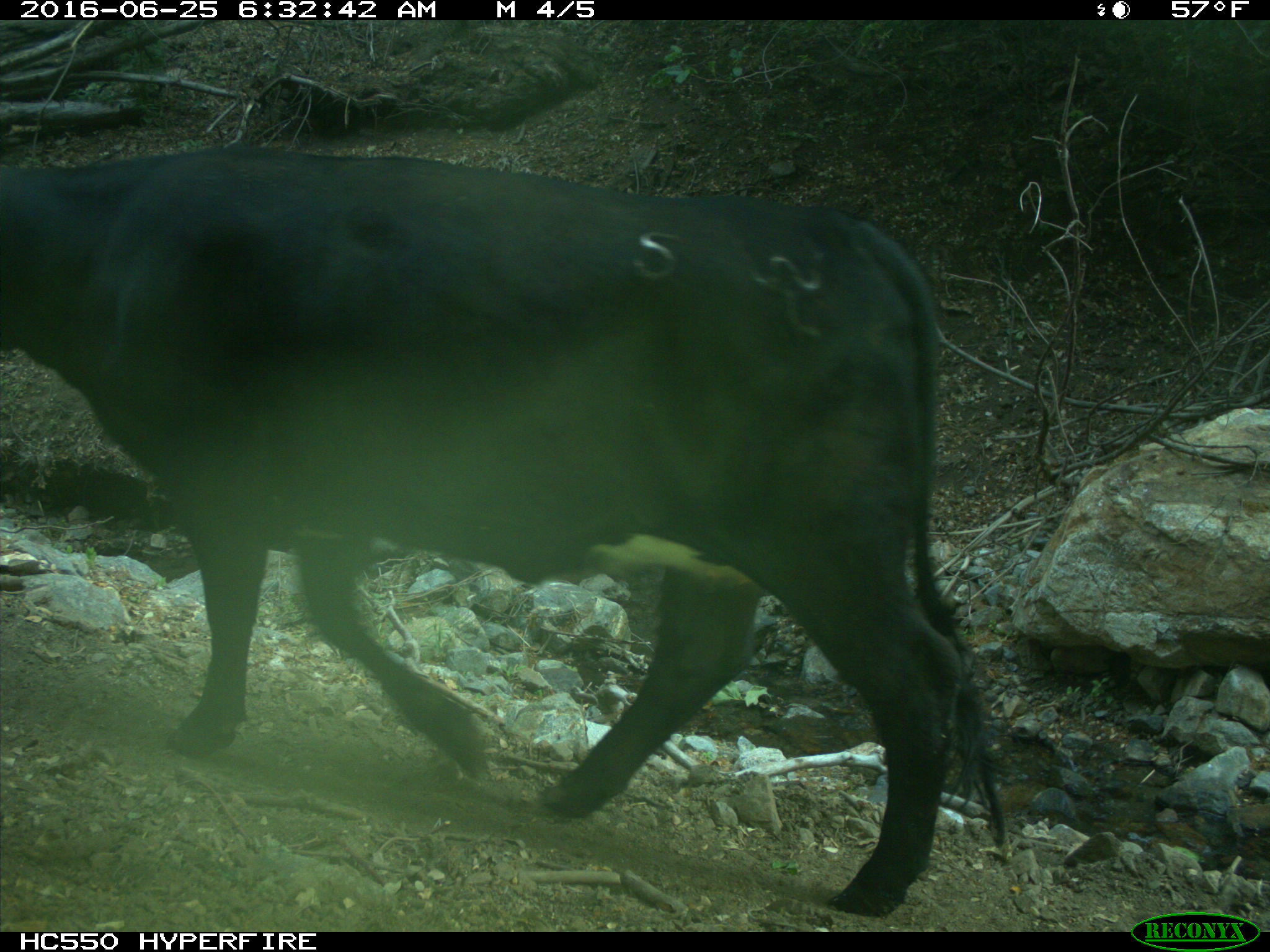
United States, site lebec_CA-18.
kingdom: Animalia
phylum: Chordata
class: Mammalia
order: Artiodactyla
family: Bovidae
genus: Bos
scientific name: Bos taurus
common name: domestic cow